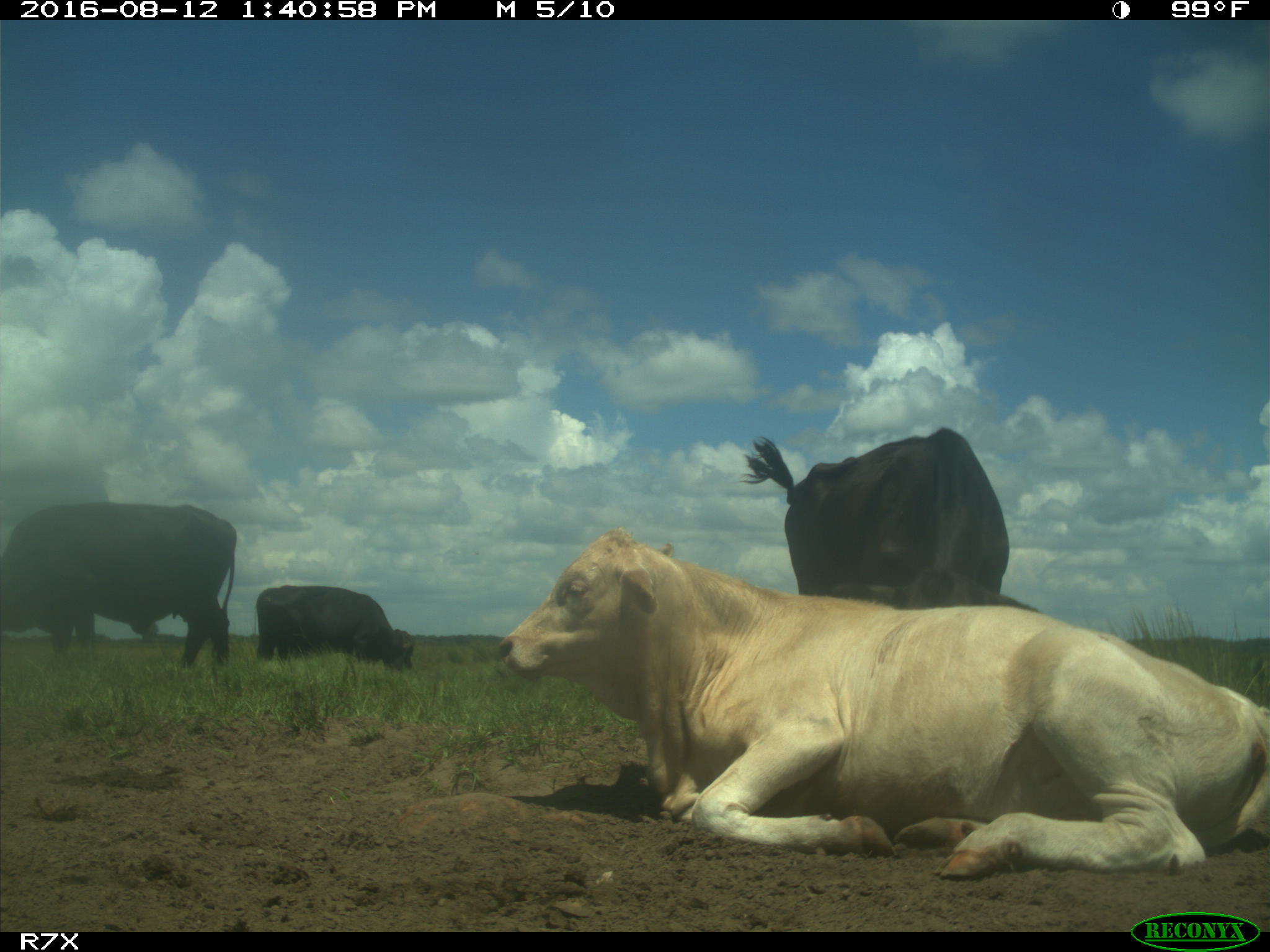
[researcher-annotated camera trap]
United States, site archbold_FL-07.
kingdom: Animalia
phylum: Chordata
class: Mammalia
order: Artiodactyla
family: Bovidae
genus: Bos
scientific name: Bos taurus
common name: domestic cow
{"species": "Bos taurus (domestic cow)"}